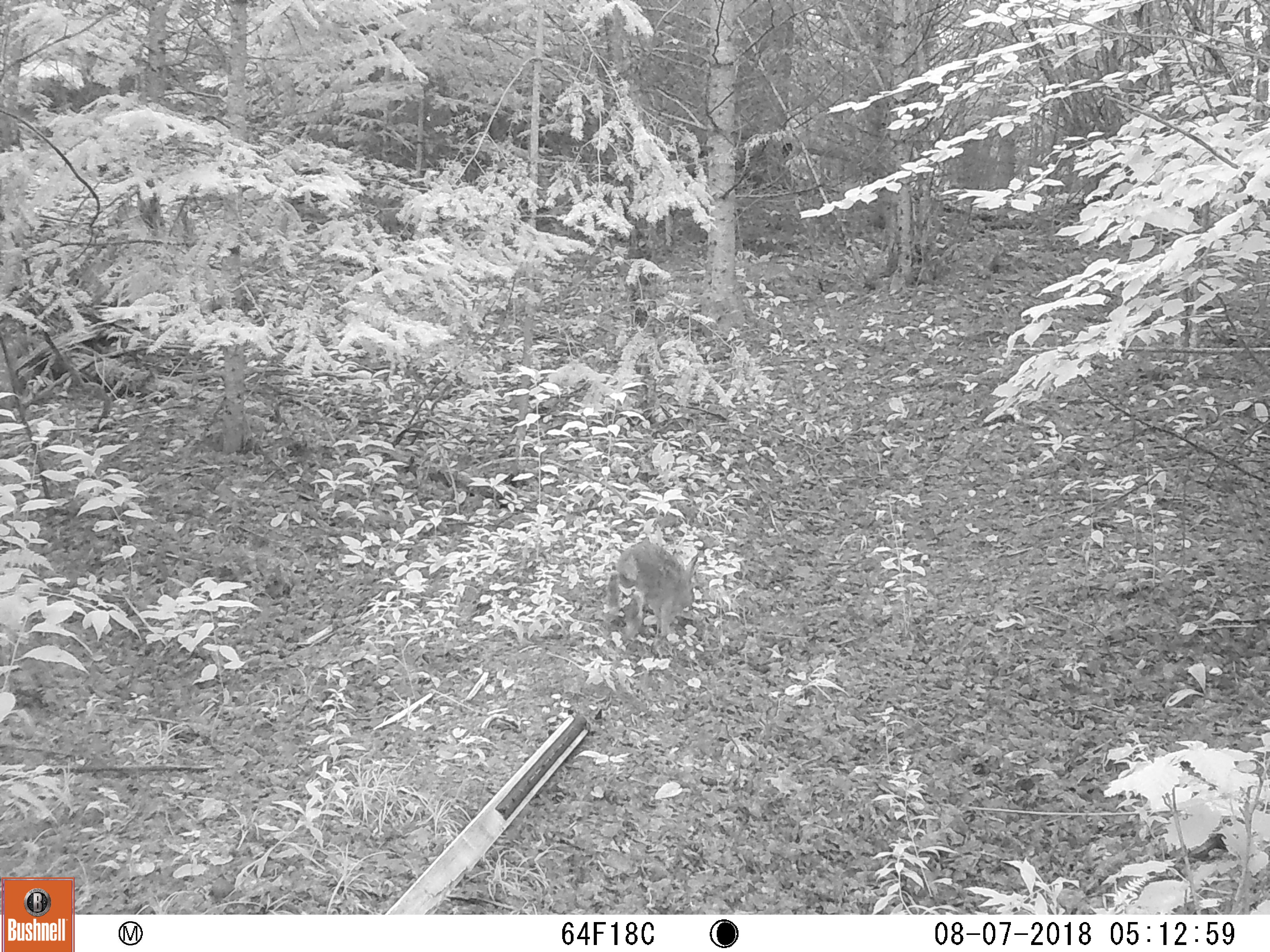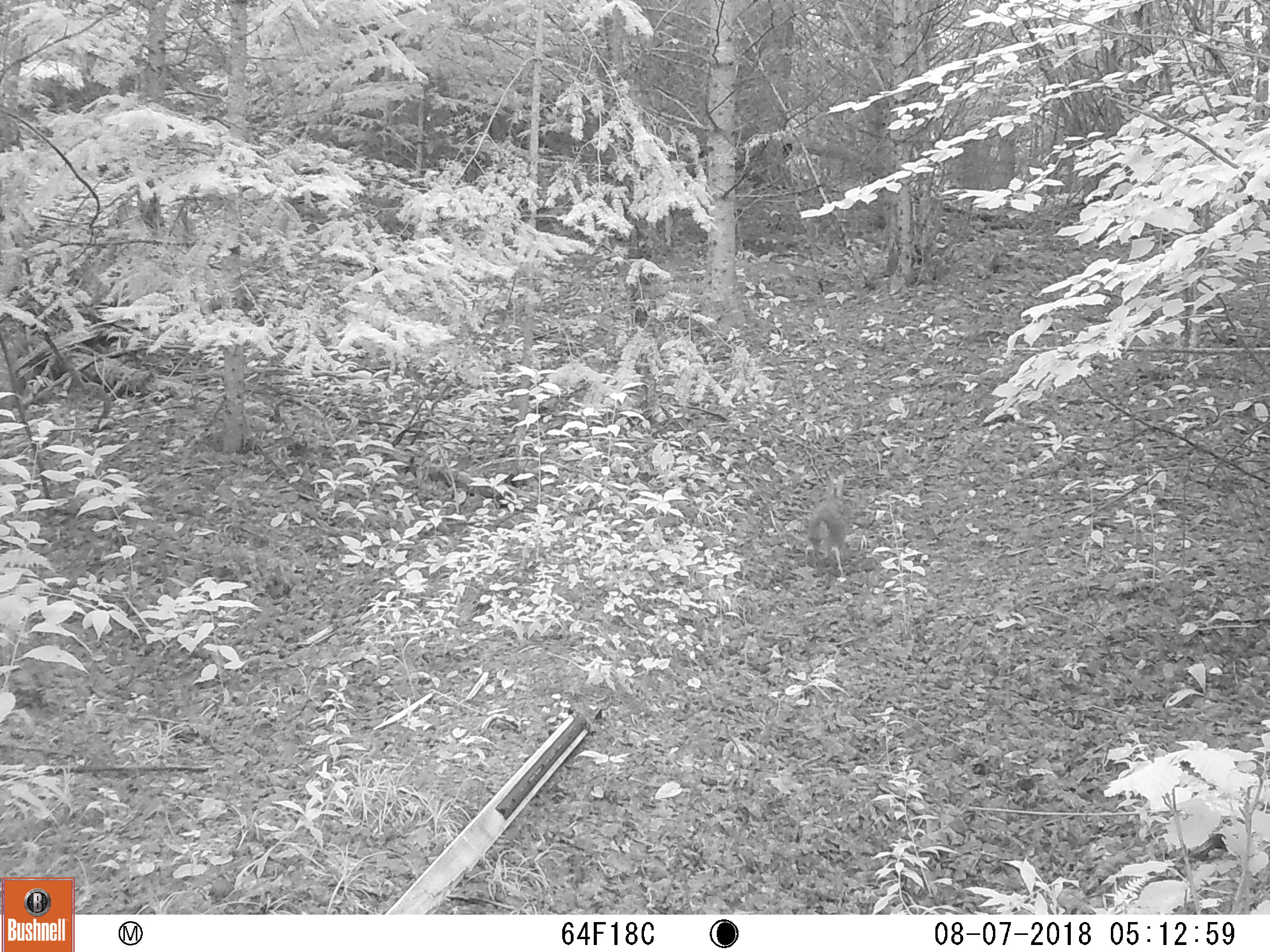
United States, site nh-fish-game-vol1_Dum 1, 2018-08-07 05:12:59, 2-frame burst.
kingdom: Animalia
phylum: Chordata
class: Mammalia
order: Lagomorpha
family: Leporidae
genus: Lepus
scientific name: Lepus americanus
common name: snowshoe hare